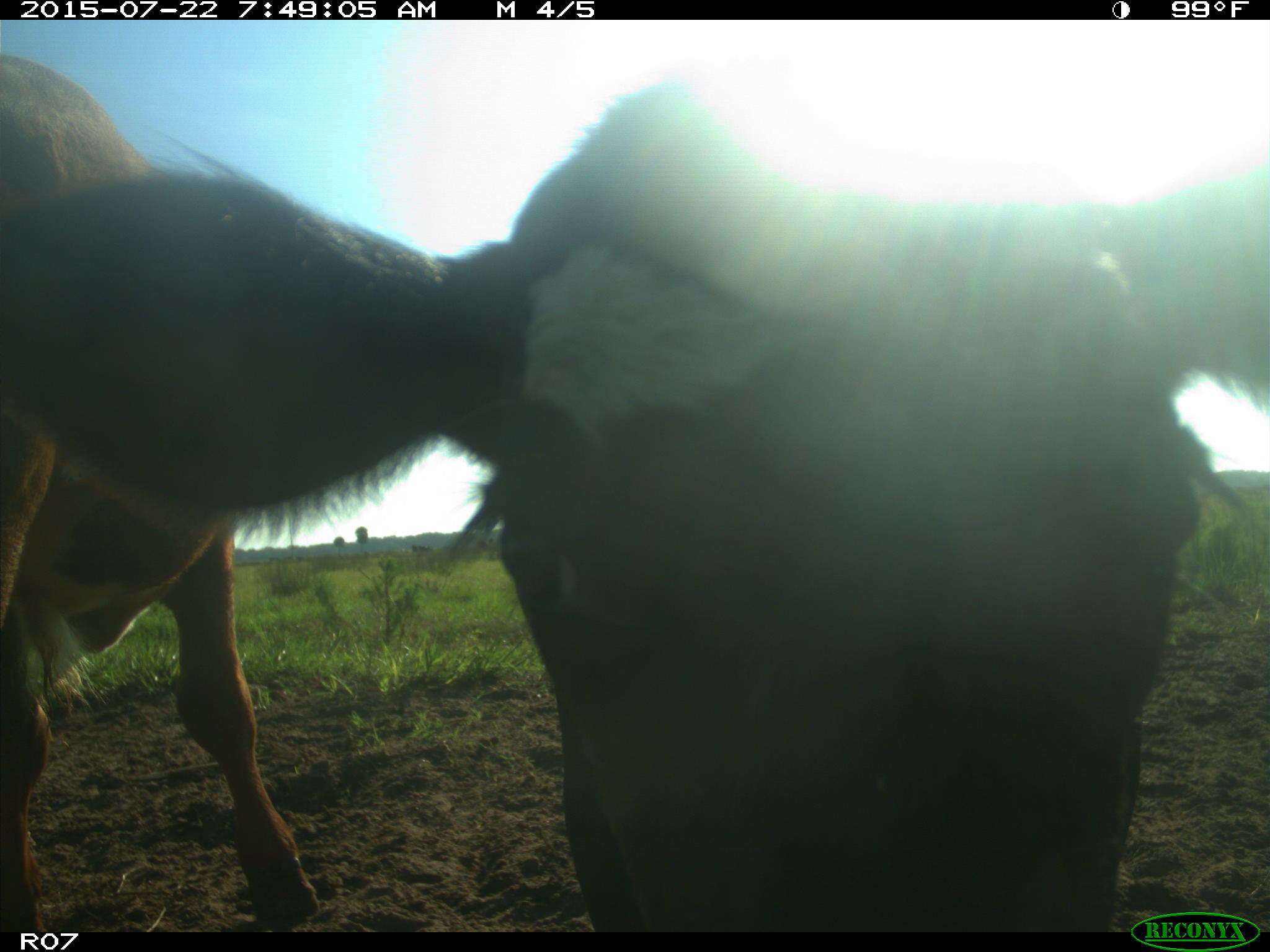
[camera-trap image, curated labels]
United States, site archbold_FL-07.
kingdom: Animalia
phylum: Chordata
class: Mammalia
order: Artiodactyla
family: Cervidae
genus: Odocoileus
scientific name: Odocoileus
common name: deer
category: unidentified deer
Unidentified deer (deer) (Odocoileus).